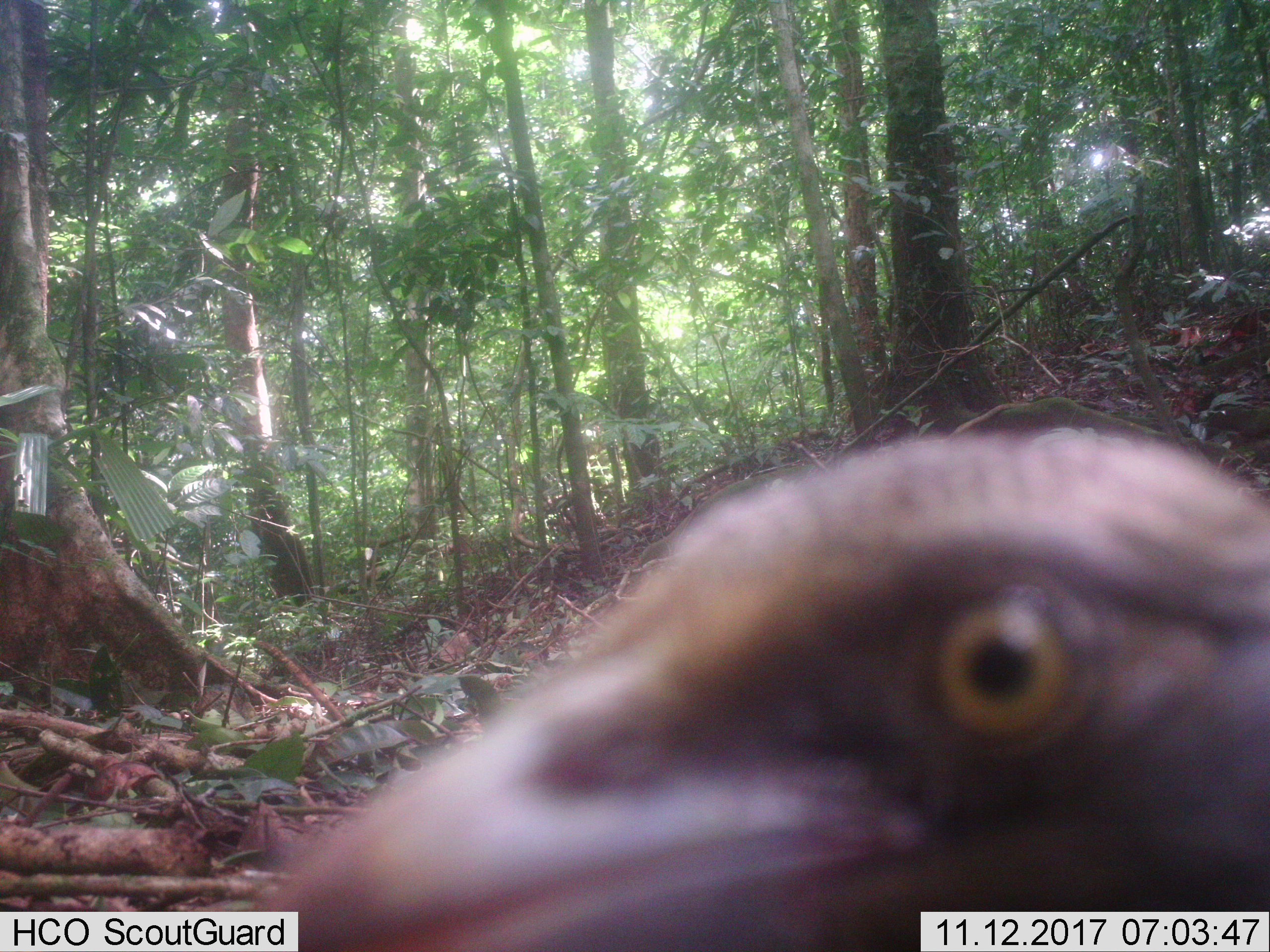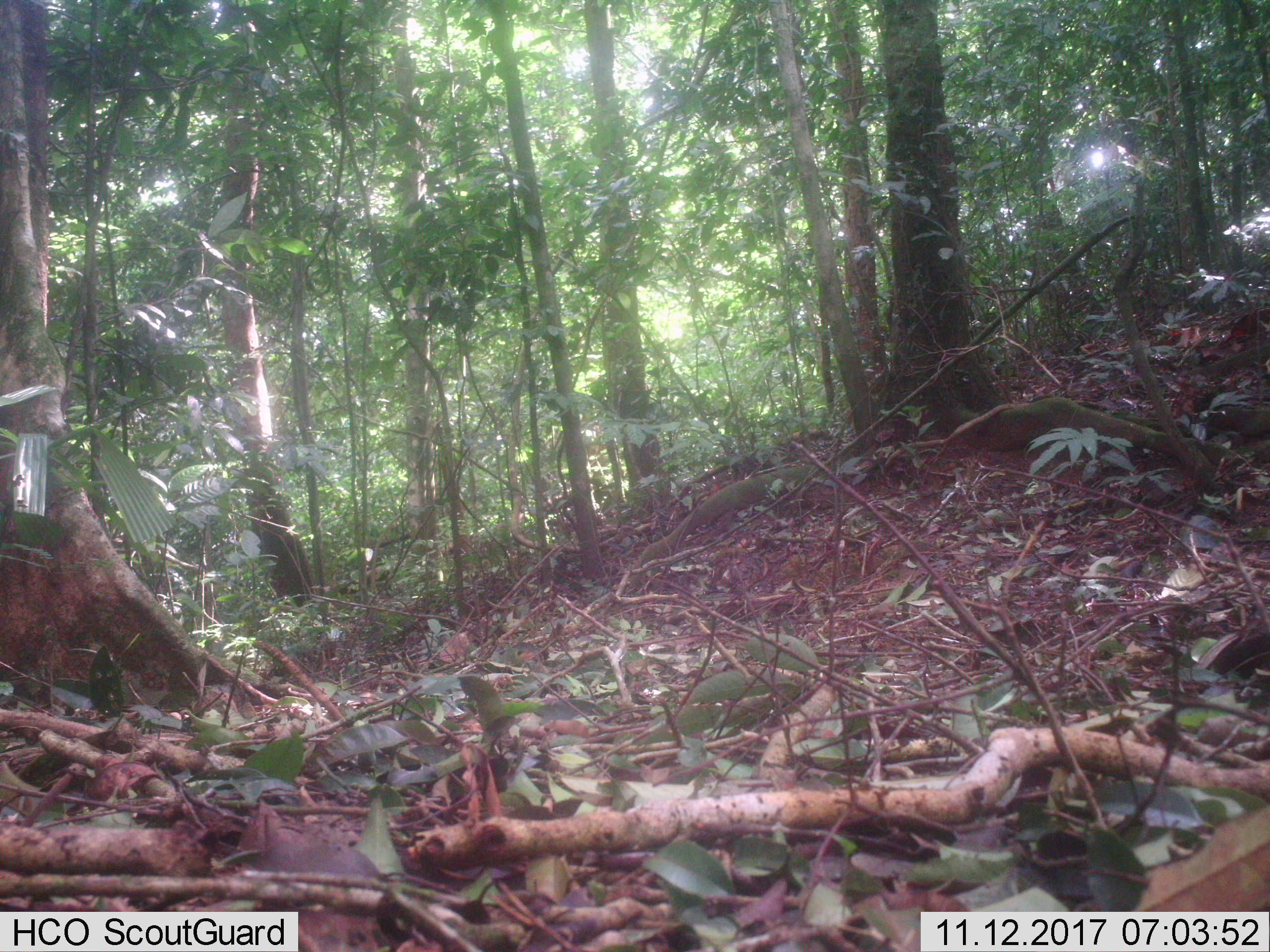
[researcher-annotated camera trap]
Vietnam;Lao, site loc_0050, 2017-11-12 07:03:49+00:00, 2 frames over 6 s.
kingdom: Animalia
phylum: Chordata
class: Aves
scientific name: Aves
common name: bird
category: unidentified bird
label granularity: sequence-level